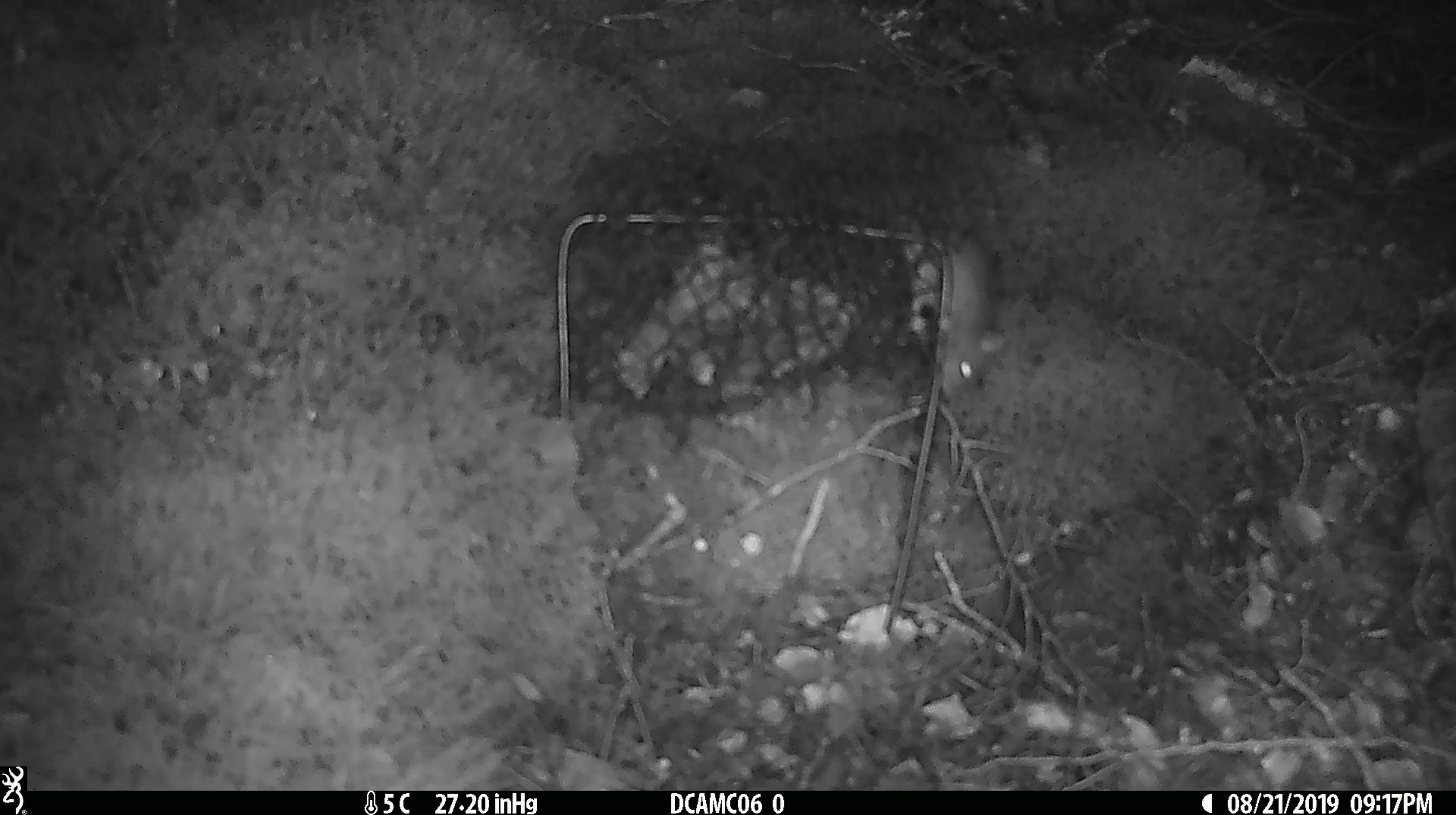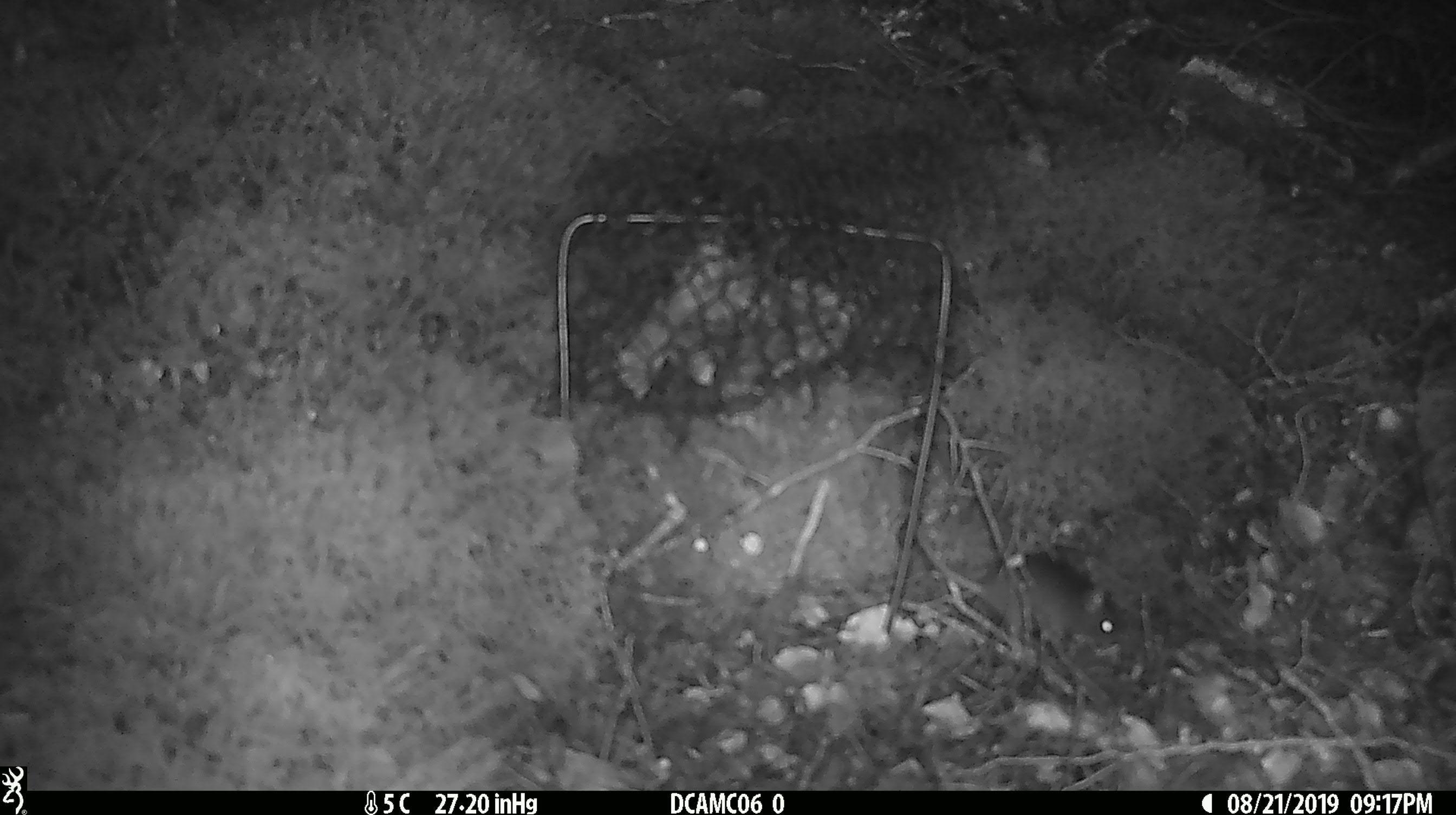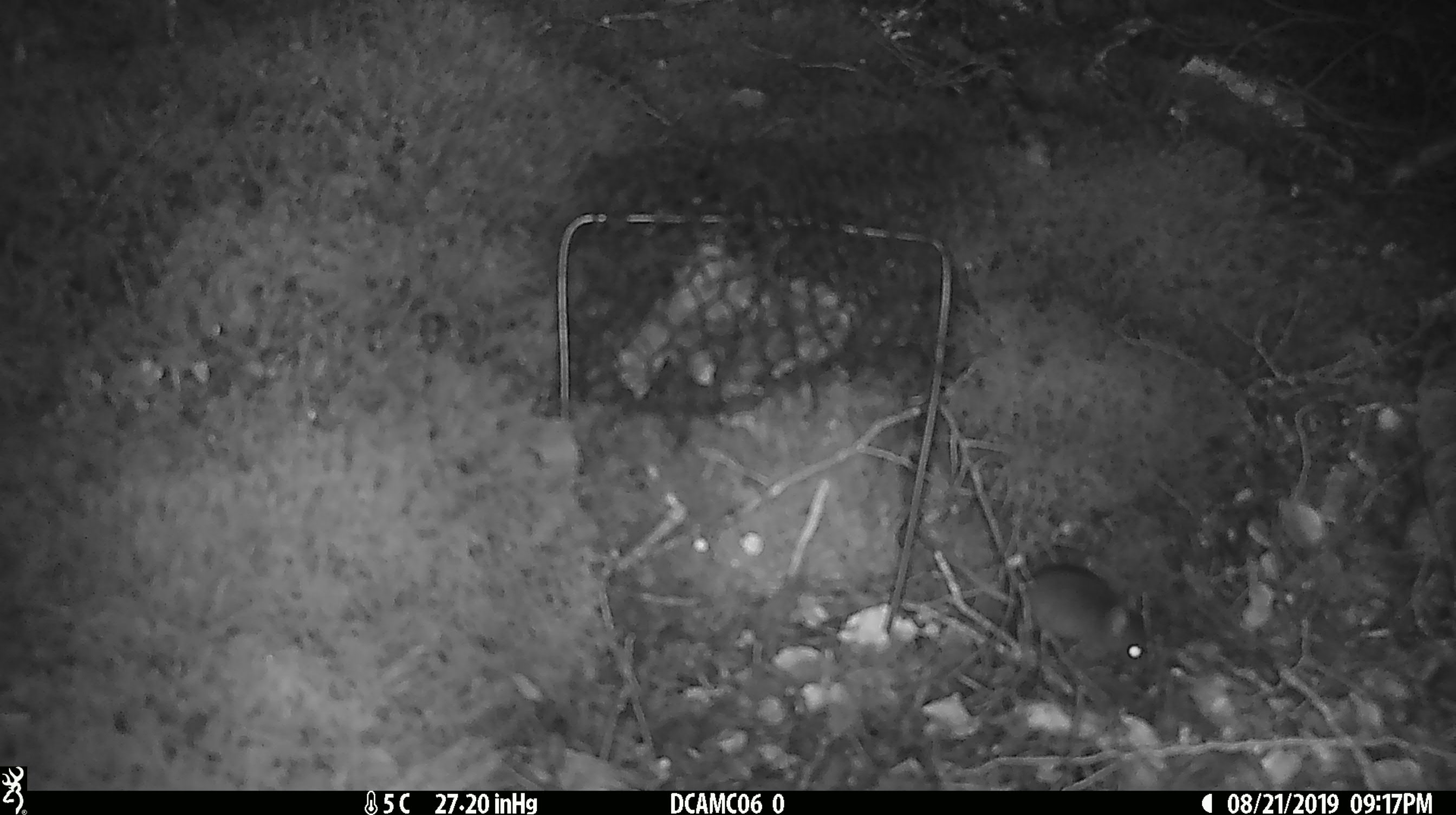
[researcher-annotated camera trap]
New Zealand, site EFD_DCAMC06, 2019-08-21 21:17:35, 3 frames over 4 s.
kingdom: Animalia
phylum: Chordata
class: Mammalia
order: Rodentia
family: Muridae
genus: Mus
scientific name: Mus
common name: mouse